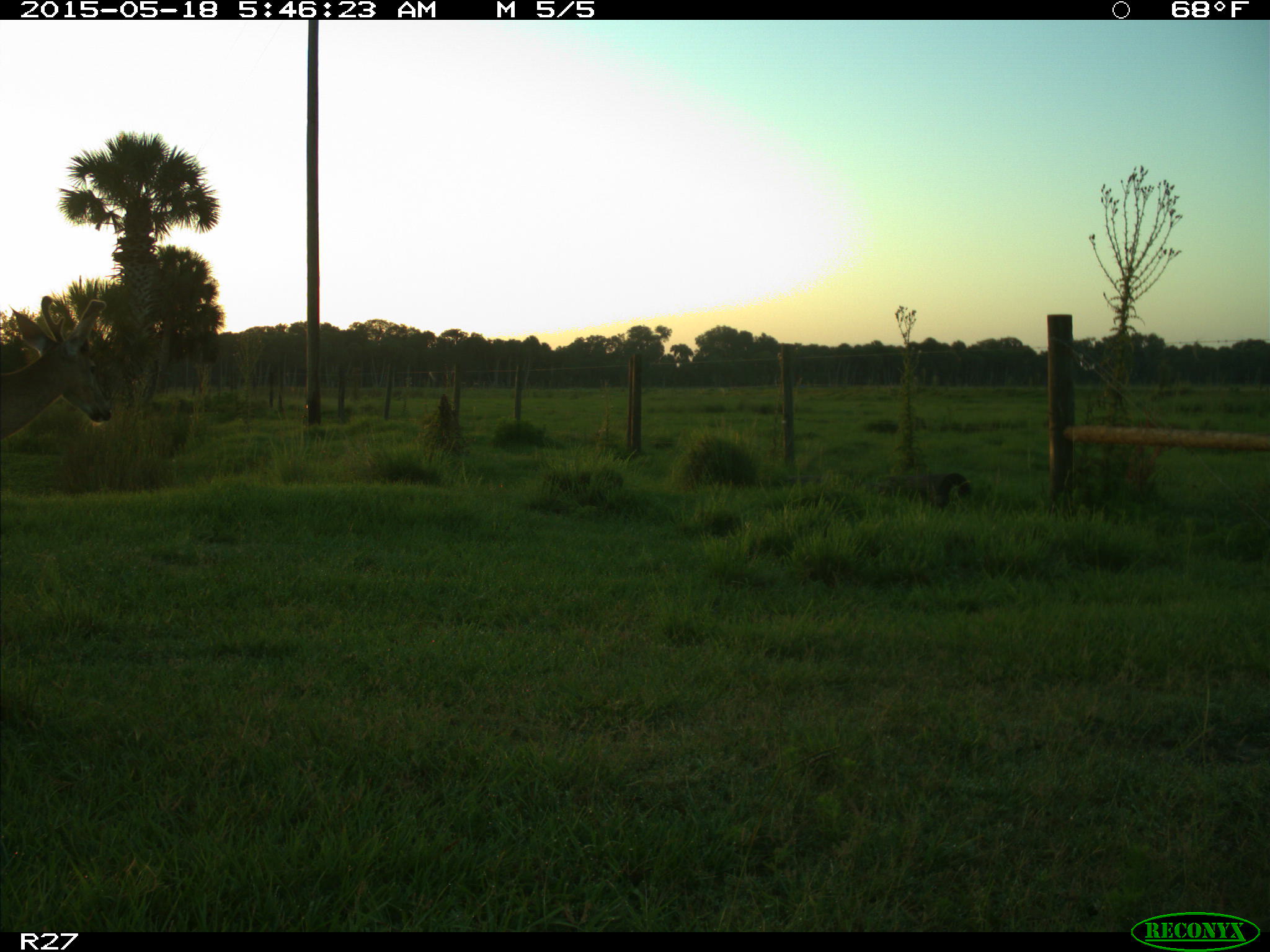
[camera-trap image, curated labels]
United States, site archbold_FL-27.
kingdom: Animalia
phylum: Chordata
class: Mammalia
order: Artiodactyla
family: Cervidae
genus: Odocoileus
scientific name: Odocoileus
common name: deer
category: unidentified deer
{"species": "unidentified deer (deer) (Odocoileus)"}